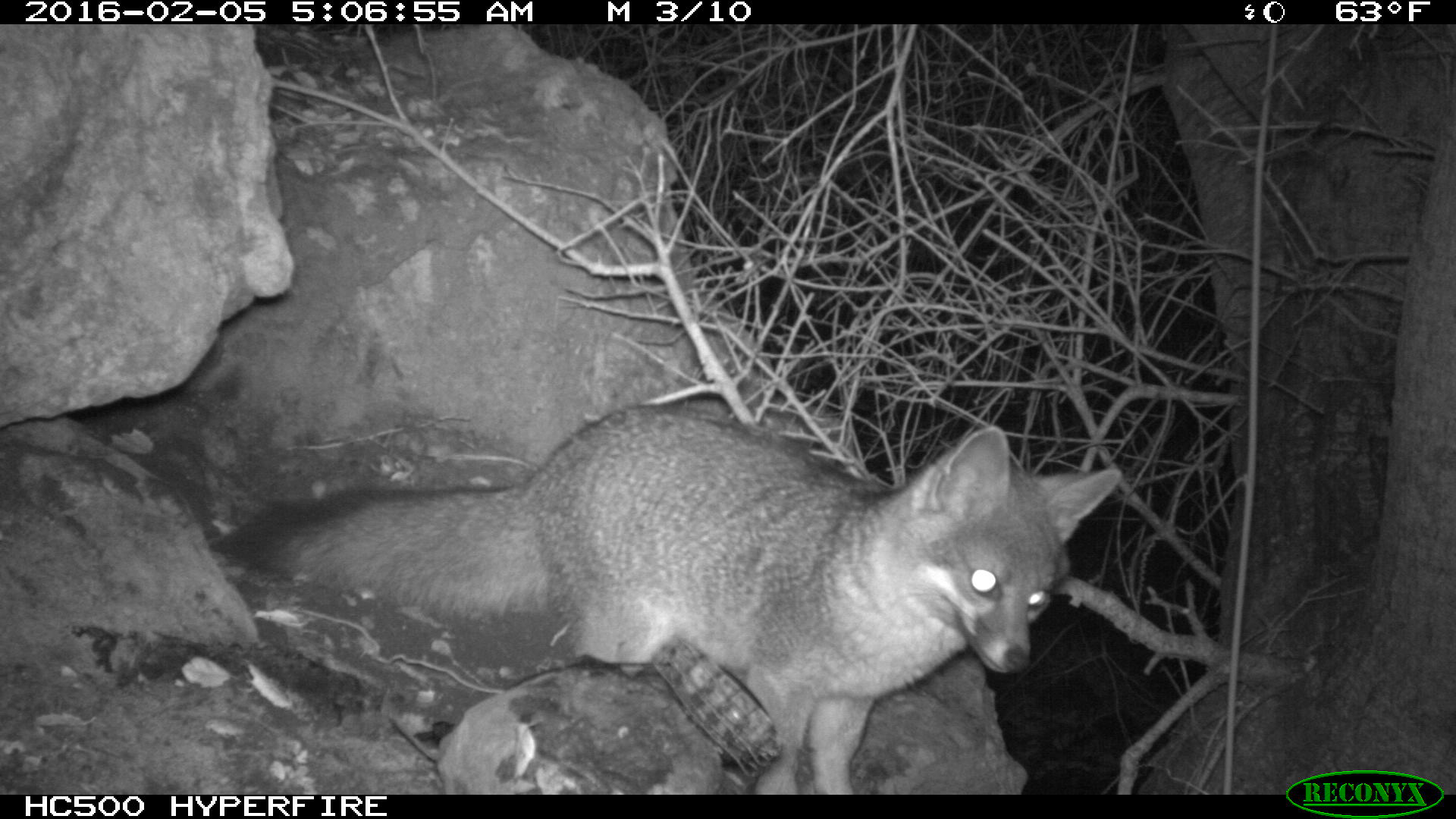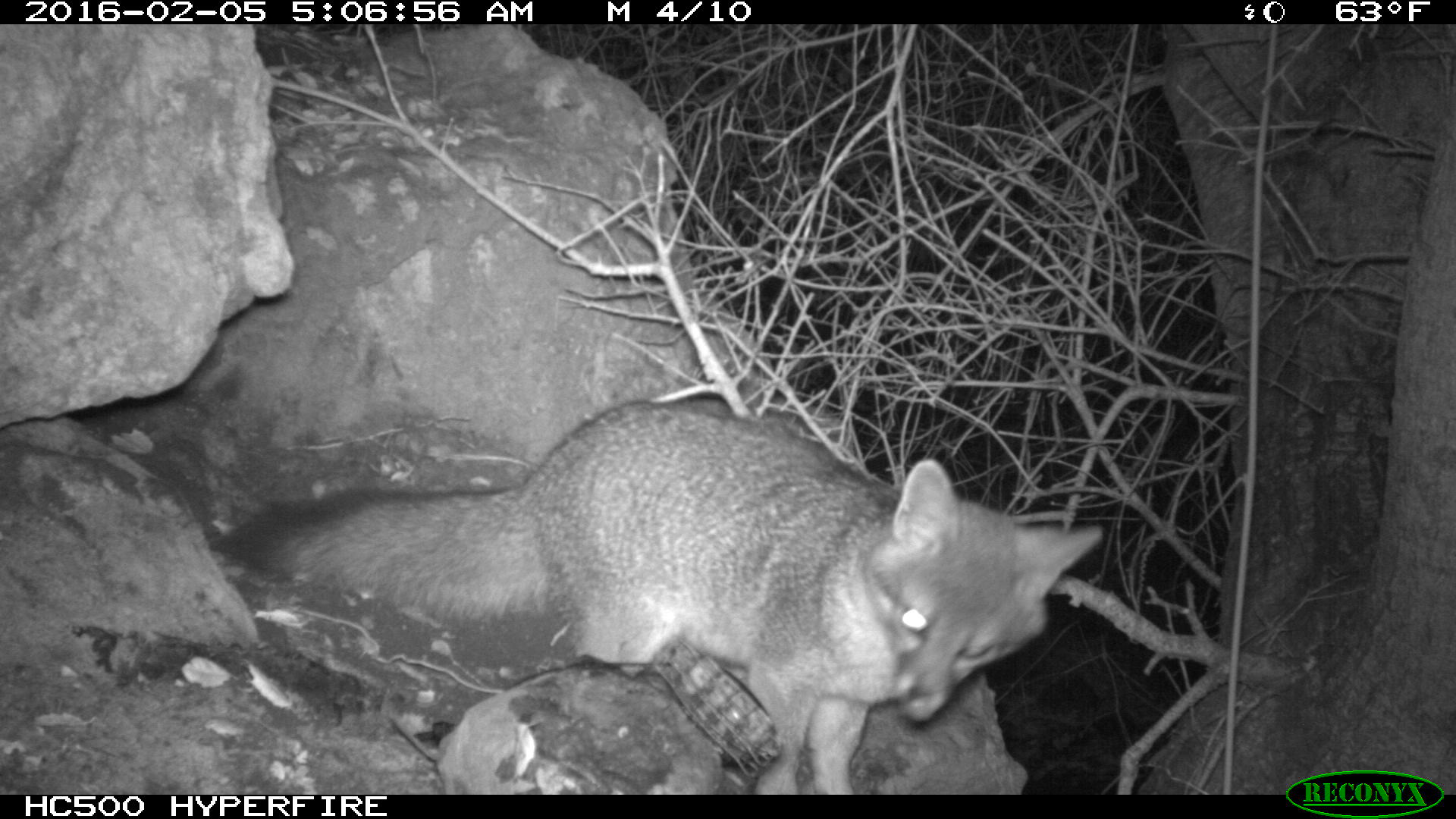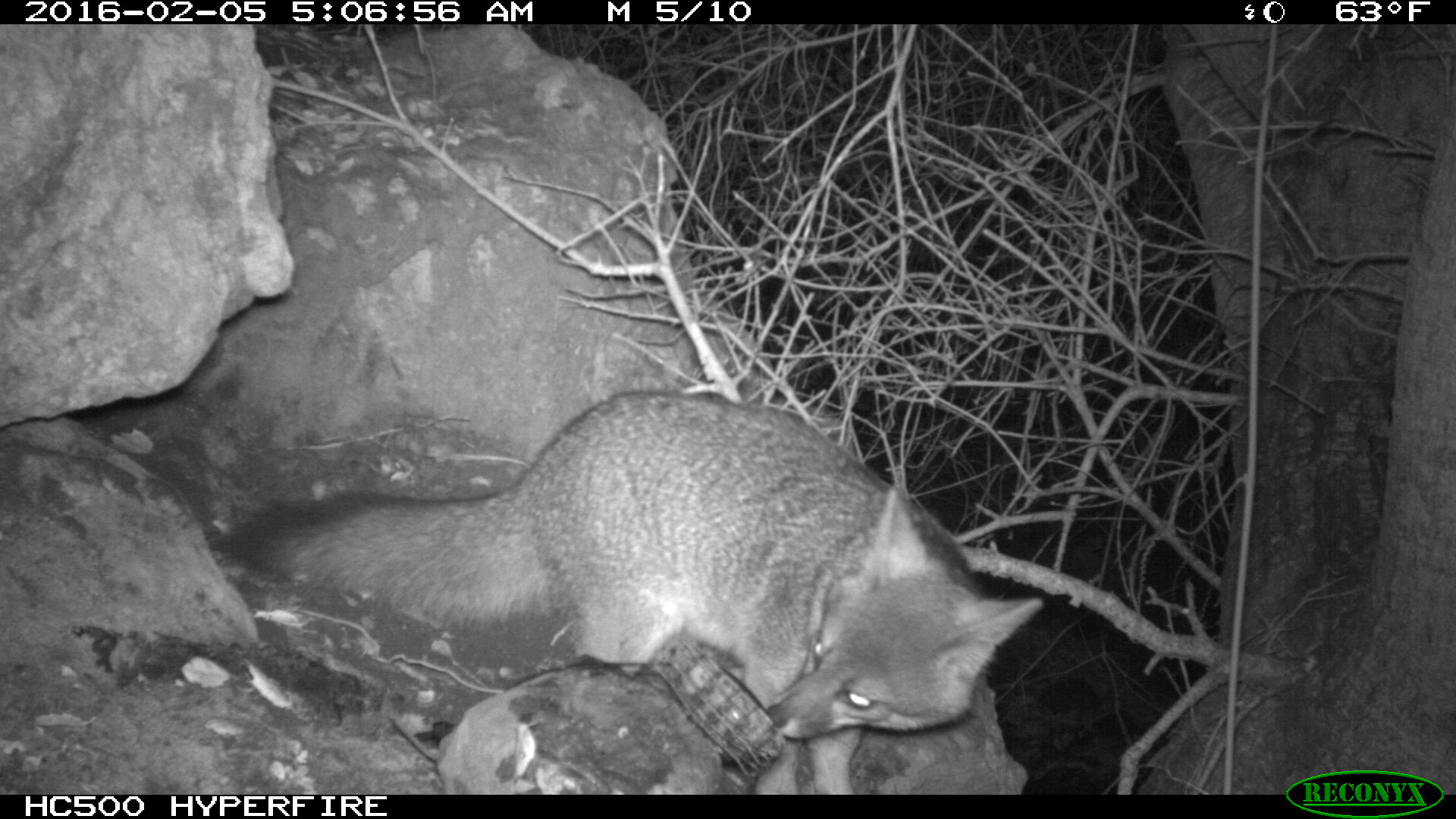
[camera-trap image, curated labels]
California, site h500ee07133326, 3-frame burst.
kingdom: Animalia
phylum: Chordata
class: Mammalia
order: Carnivora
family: Canidae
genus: Urocyon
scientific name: Urocyon littoralis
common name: island fox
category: fox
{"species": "fox (island fox) (Urocyon littoralis)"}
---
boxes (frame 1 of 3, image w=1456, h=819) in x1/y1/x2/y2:
fox: 209/404/1121/795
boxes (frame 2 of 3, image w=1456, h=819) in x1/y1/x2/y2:
fox: 228/399/1106/794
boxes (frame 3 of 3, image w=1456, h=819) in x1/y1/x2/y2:
fox: 213/387/1050/796